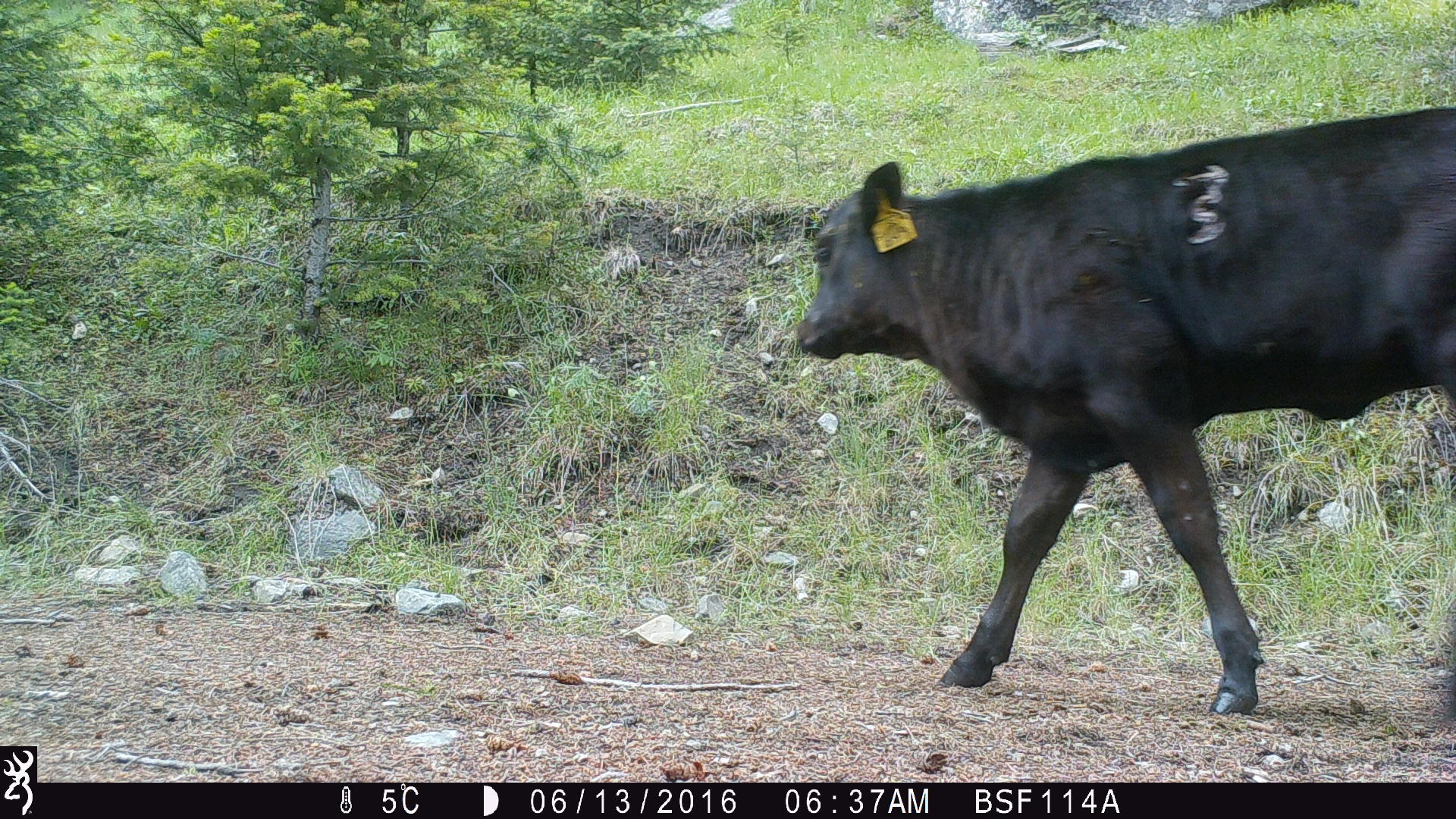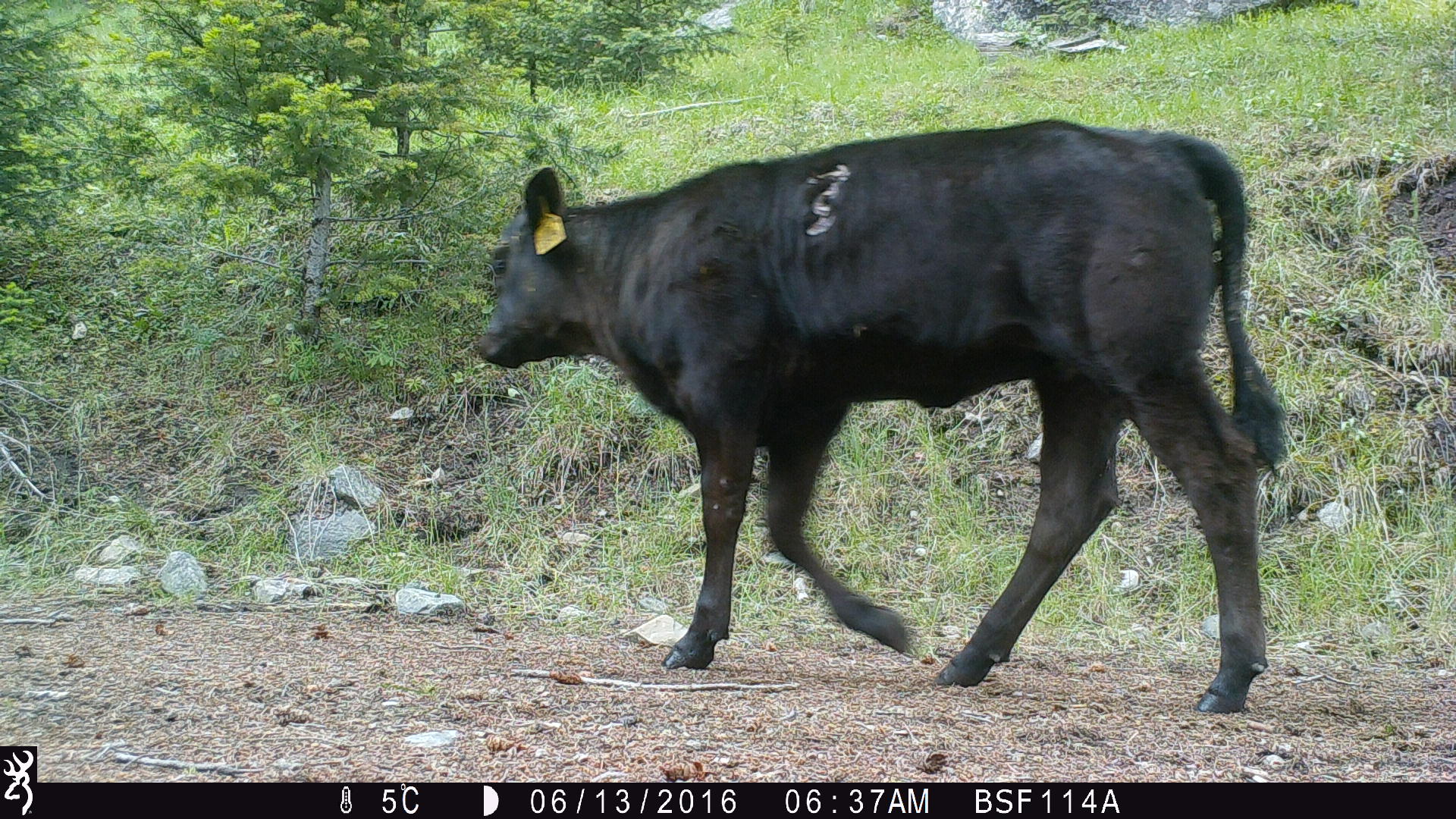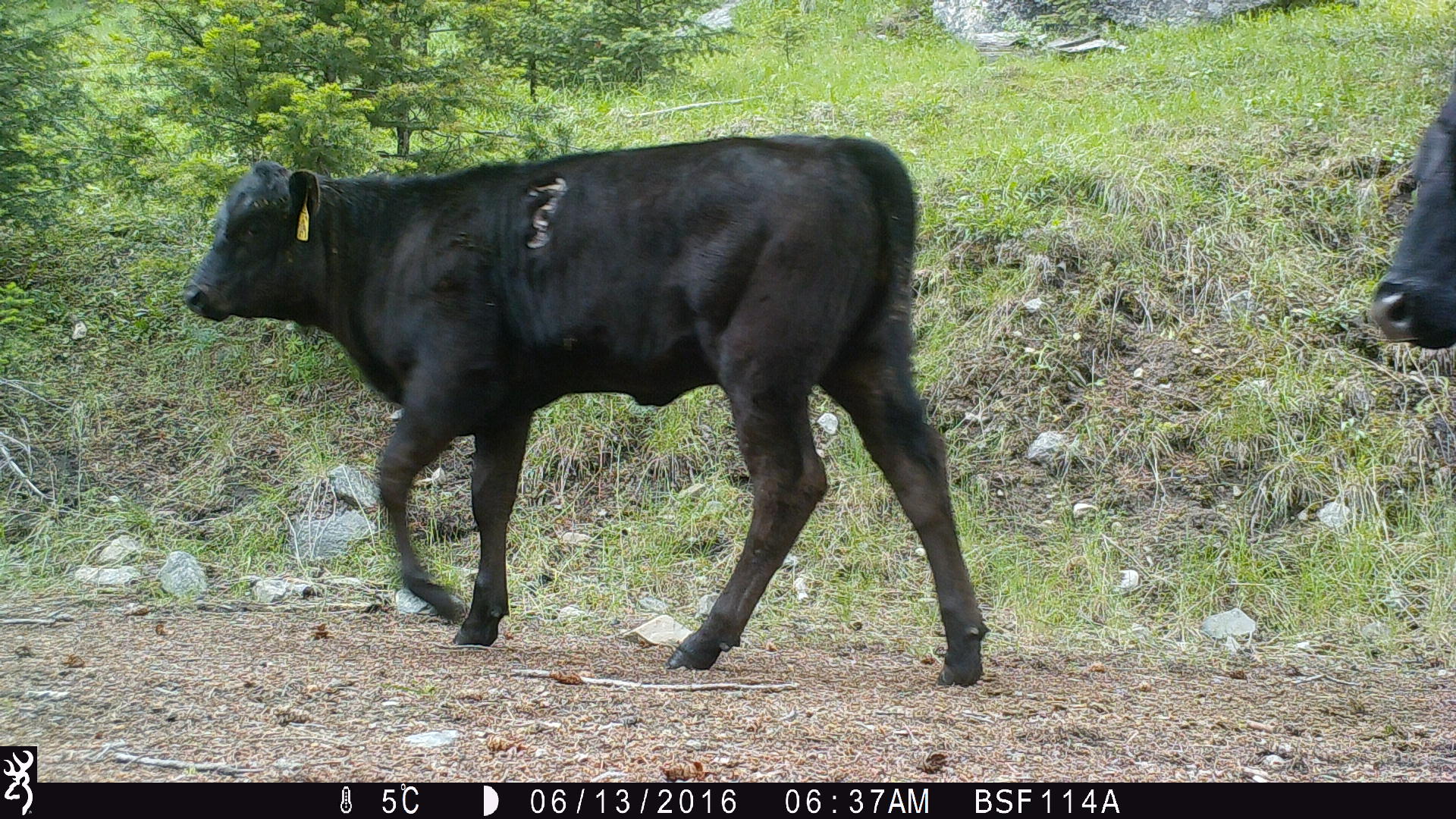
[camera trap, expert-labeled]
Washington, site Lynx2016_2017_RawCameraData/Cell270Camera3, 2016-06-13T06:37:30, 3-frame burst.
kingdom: Animalia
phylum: Chordata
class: Mammalia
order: Artiodactyla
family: Bovidae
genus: Bos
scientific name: Bos taurus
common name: domestic cattle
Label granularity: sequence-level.